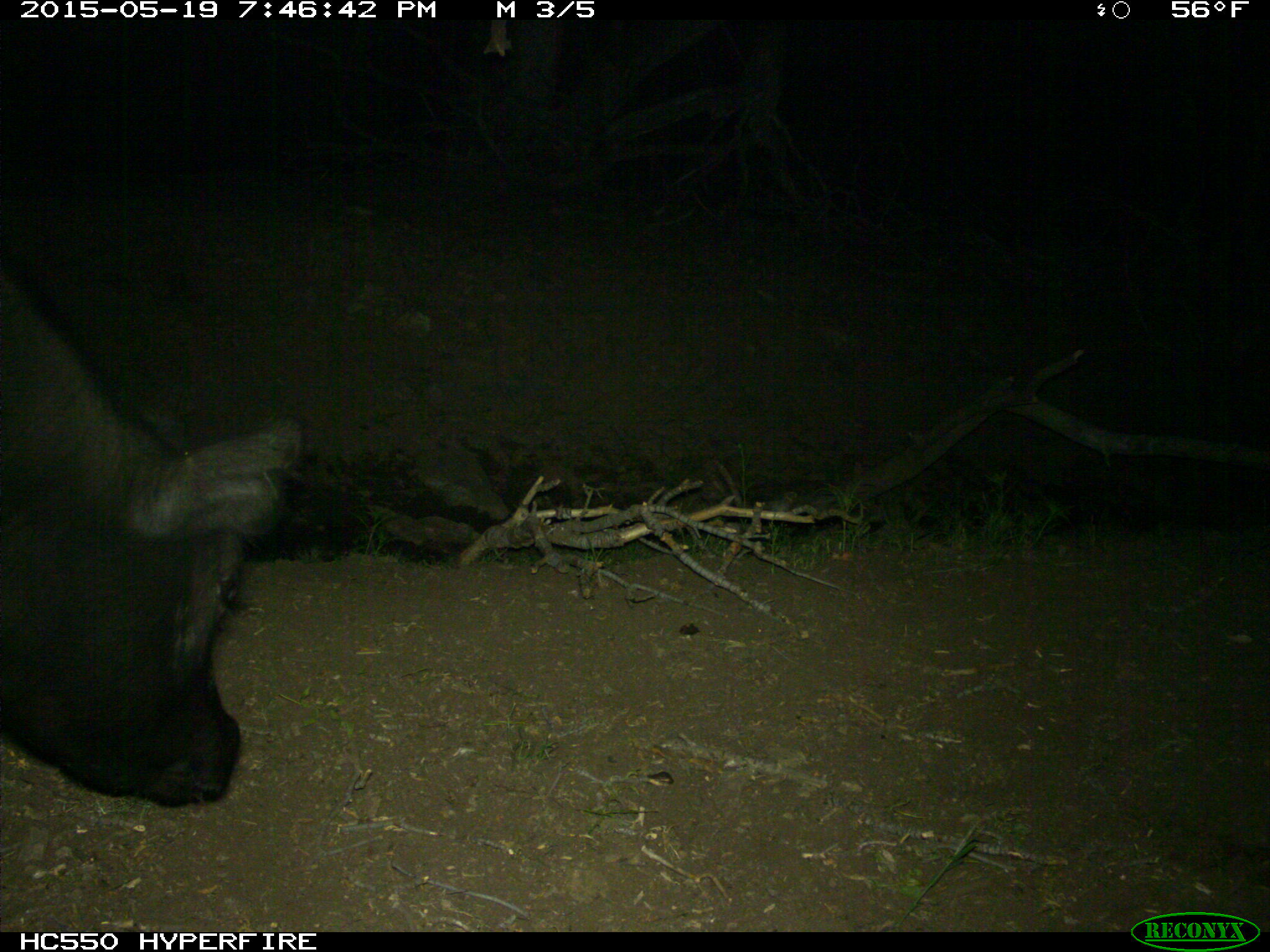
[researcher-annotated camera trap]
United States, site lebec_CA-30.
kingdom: Animalia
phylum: Chordata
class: Mammalia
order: Artiodactyla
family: Bovidae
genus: Bos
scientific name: Bos taurus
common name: domestic cow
Bos taurus (domestic cow).